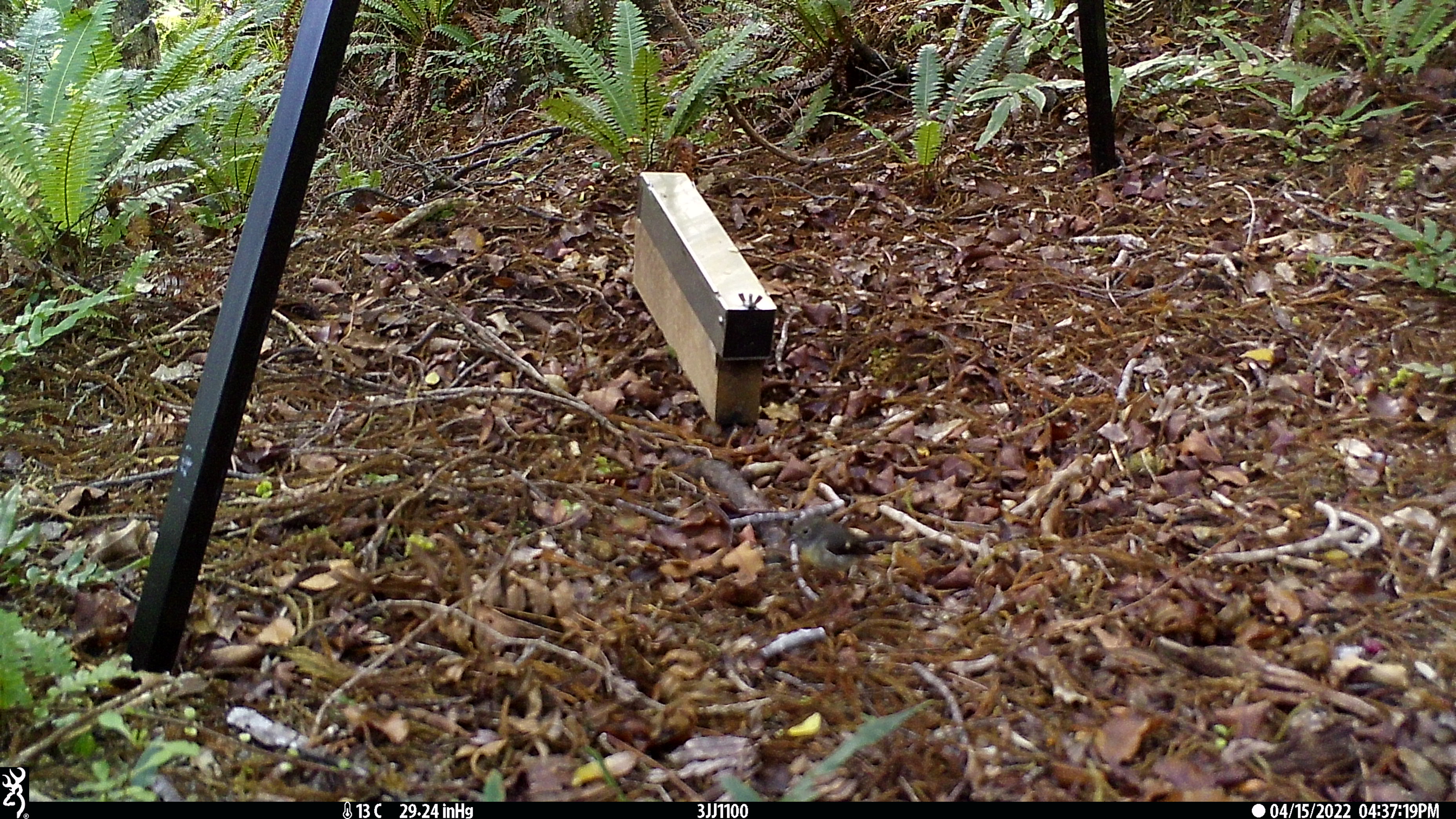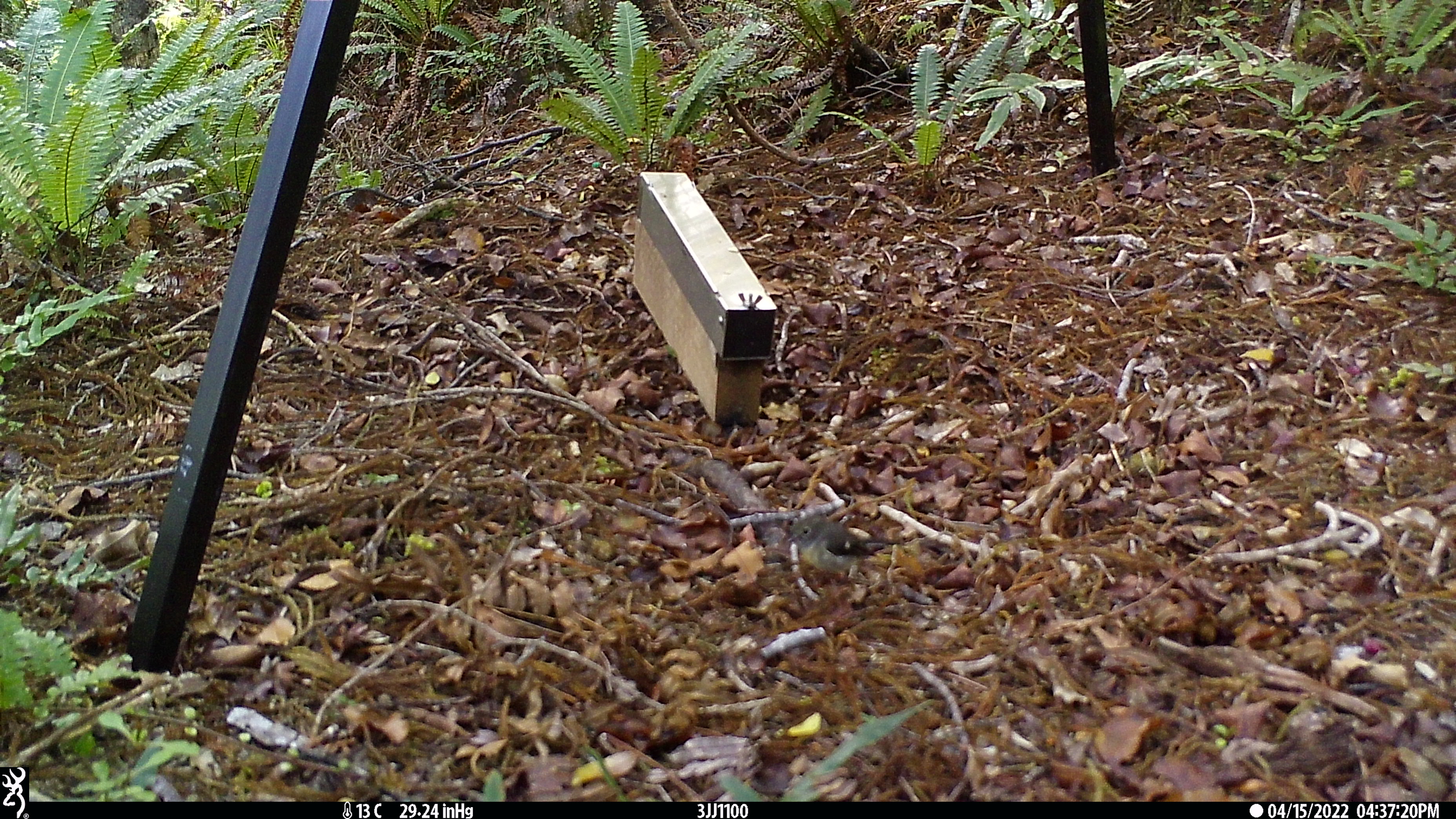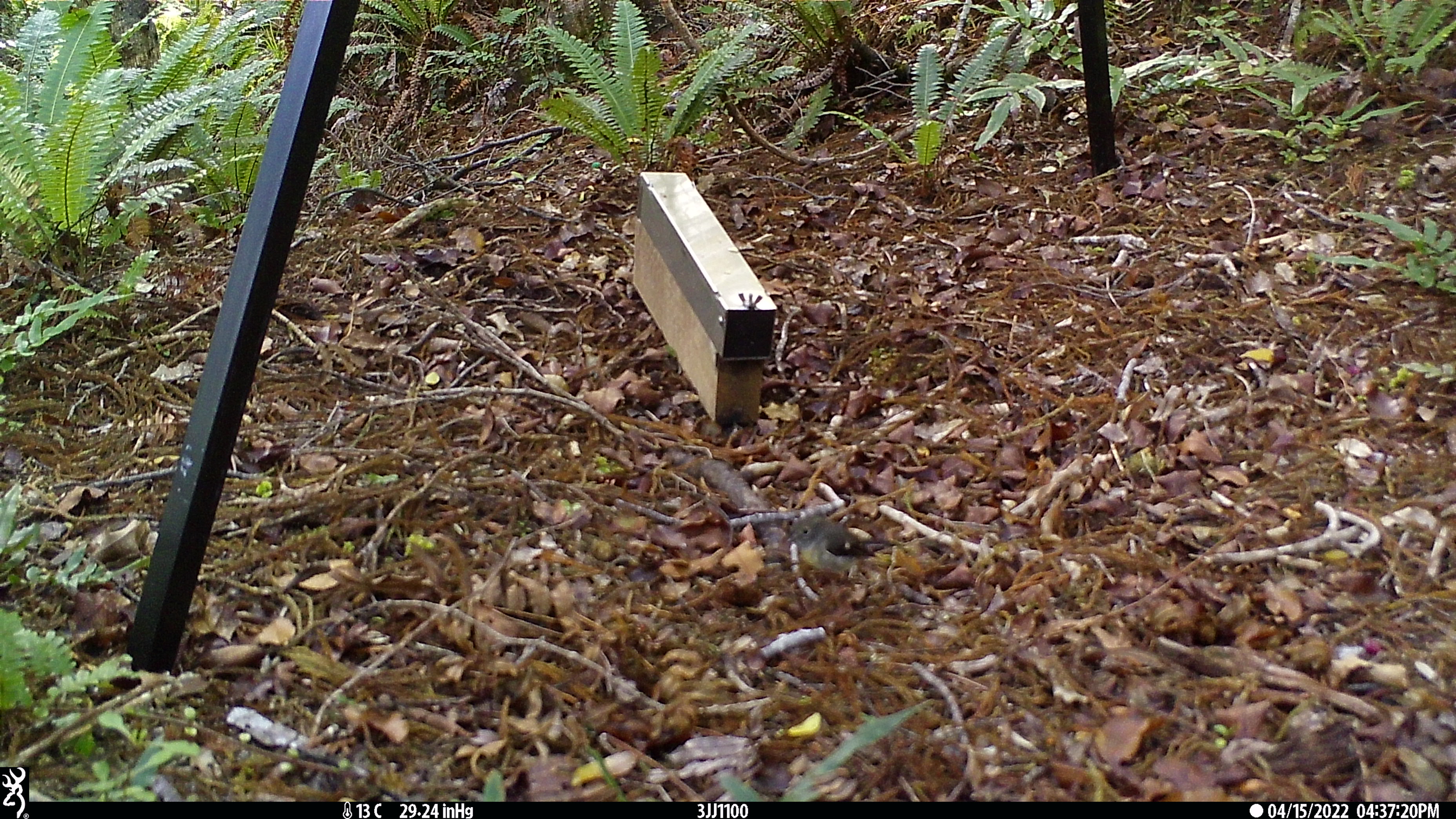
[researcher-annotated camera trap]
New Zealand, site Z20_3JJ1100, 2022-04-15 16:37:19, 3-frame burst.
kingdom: Animalia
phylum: Chordata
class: Aves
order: Passeriformes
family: Petroicidae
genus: Petroica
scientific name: Petroica macrocephala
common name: tomtit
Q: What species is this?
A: Tomtit (Petroica macrocephala).